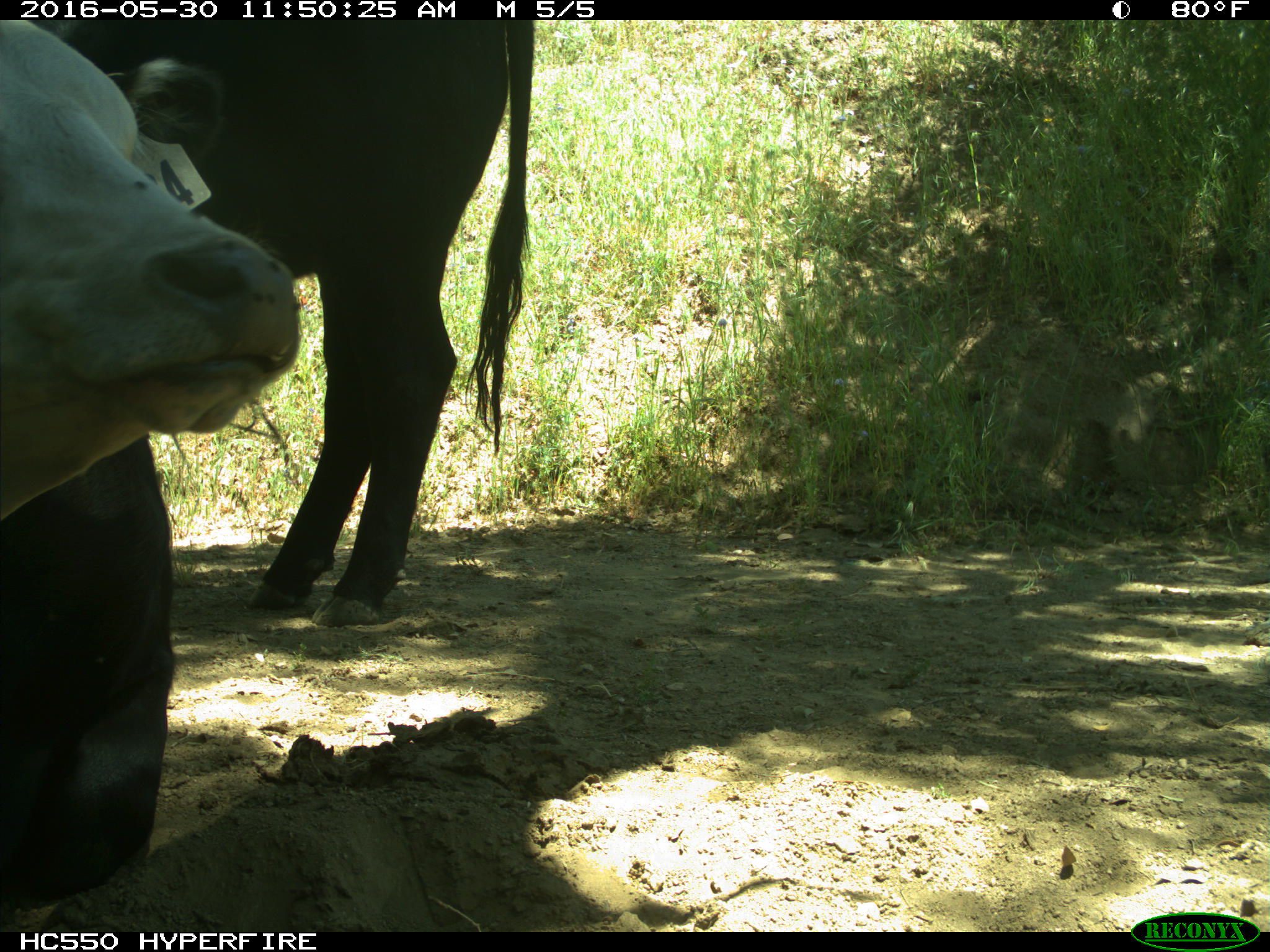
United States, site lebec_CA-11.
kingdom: Animalia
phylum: Chordata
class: Mammalia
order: Artiodactyla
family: Bovidae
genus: Bos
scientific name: Bos taurus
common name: domestic cow